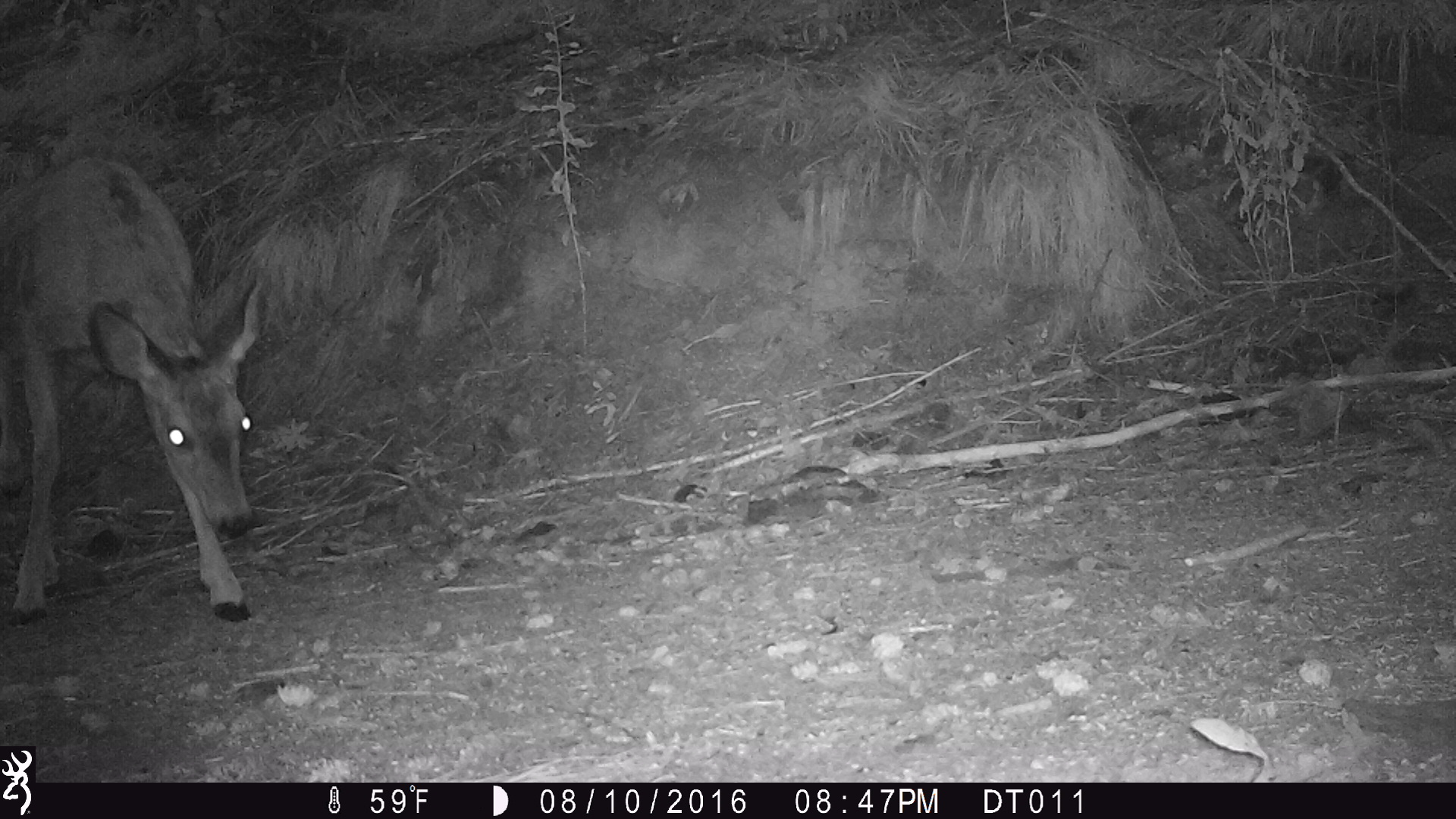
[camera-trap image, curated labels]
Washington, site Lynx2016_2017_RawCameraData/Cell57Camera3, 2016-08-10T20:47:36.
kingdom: Animalia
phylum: Chordata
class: Mammalia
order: Artiodactyla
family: Cervidae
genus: Odocoileus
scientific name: Odocoileus hemionus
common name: mule deer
Odocoileus hemionus (mule deer). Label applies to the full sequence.